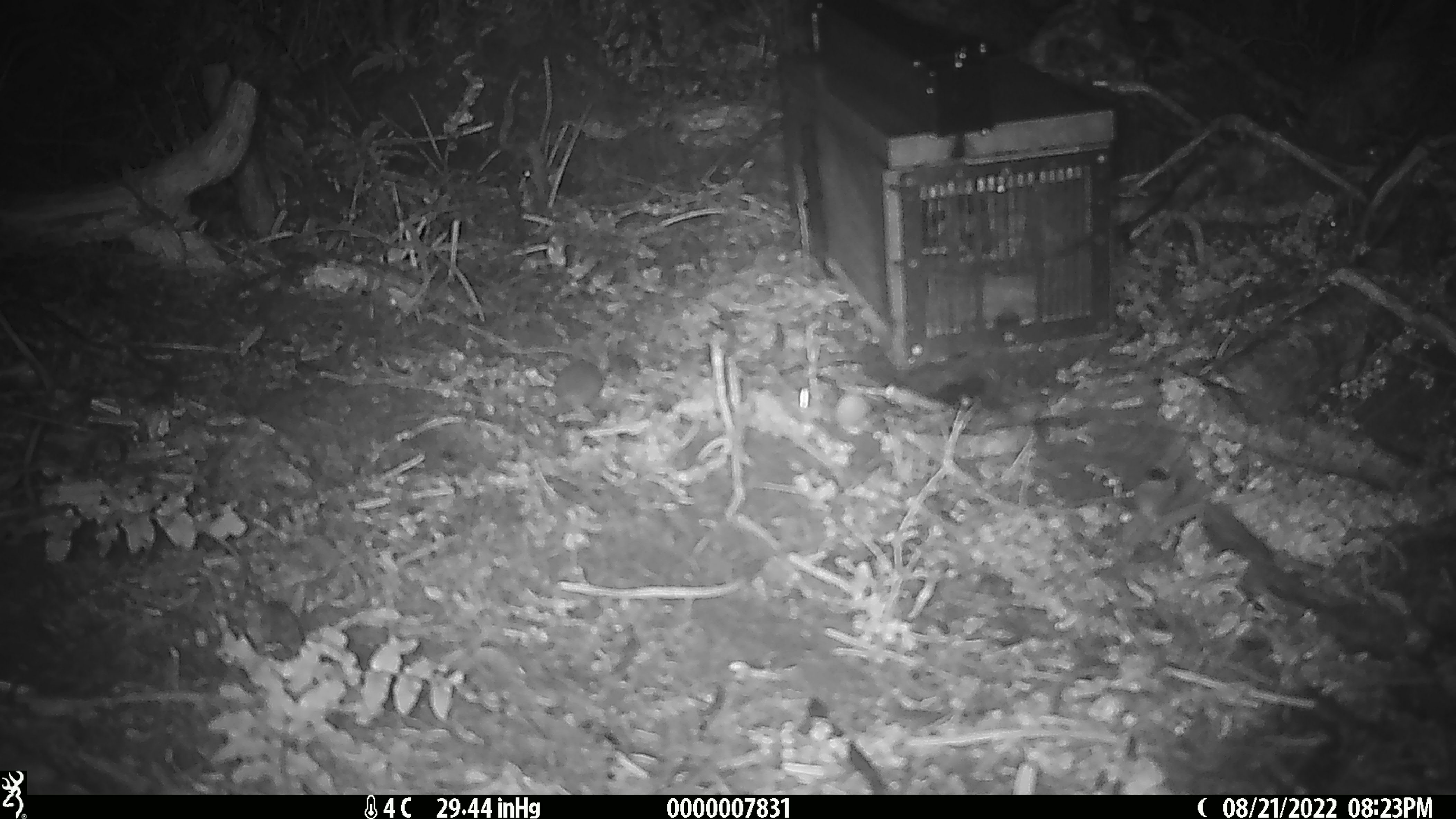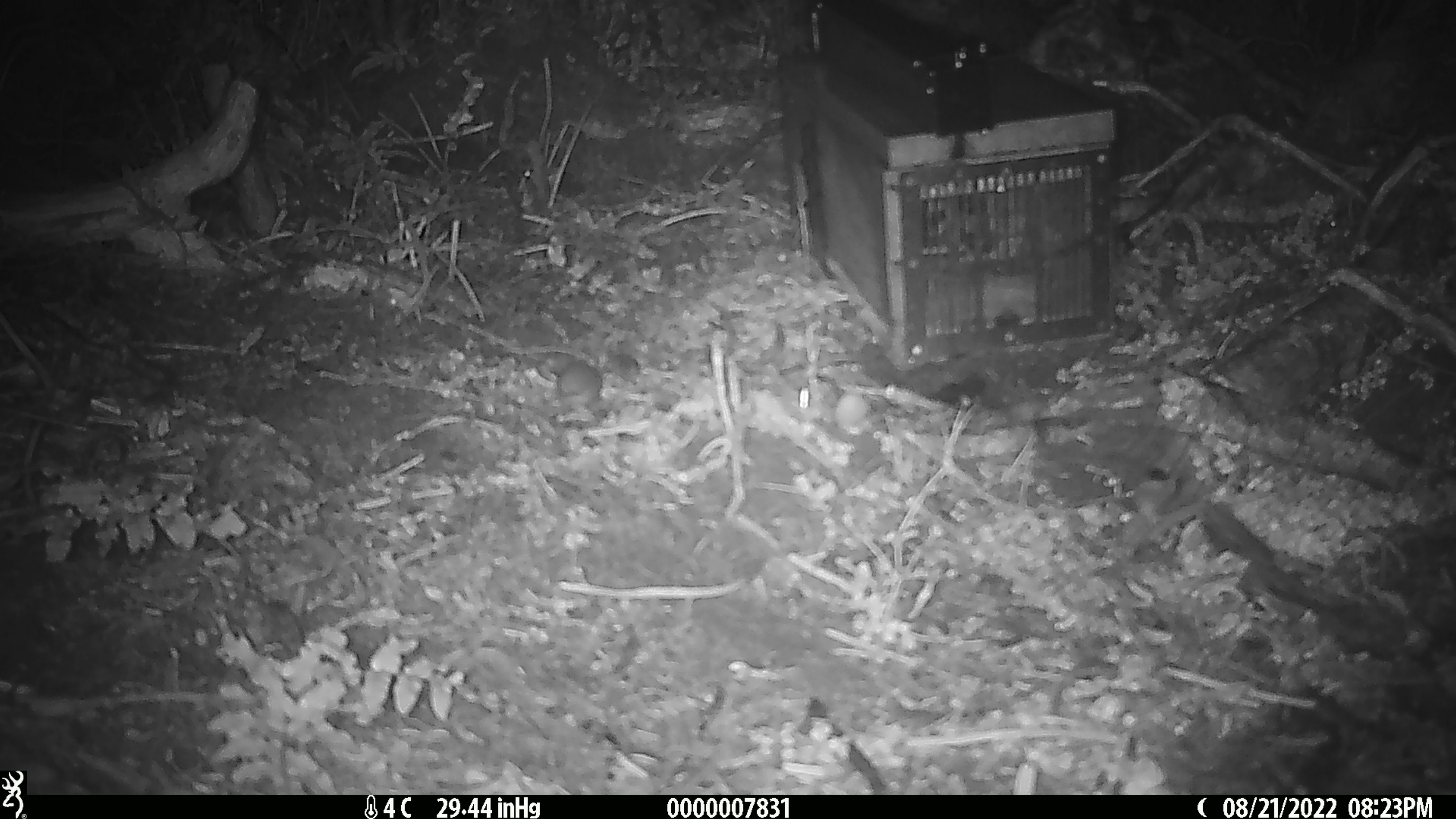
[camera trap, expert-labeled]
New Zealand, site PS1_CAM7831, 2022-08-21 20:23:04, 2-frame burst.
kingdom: Animalia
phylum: Chordata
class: Mammalia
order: Rodentia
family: Muridae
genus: Mus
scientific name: Mus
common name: mouse